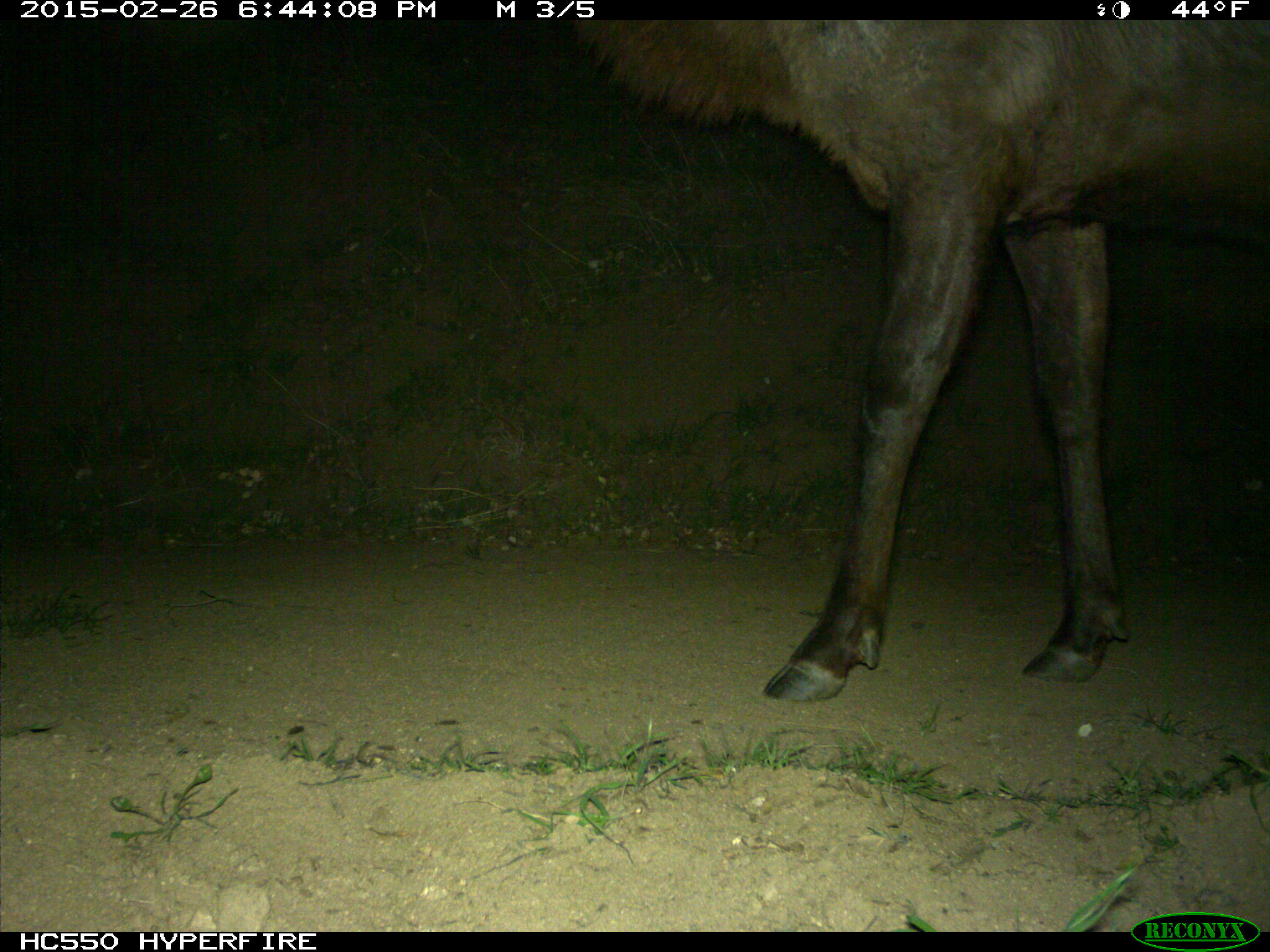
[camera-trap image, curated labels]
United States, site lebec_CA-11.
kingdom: Animalia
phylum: Chordata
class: Mammalia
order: Artiodactyla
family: Cervidae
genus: Cervus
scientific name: Cervus canadensis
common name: elk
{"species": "Cervus canadensis (elk)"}